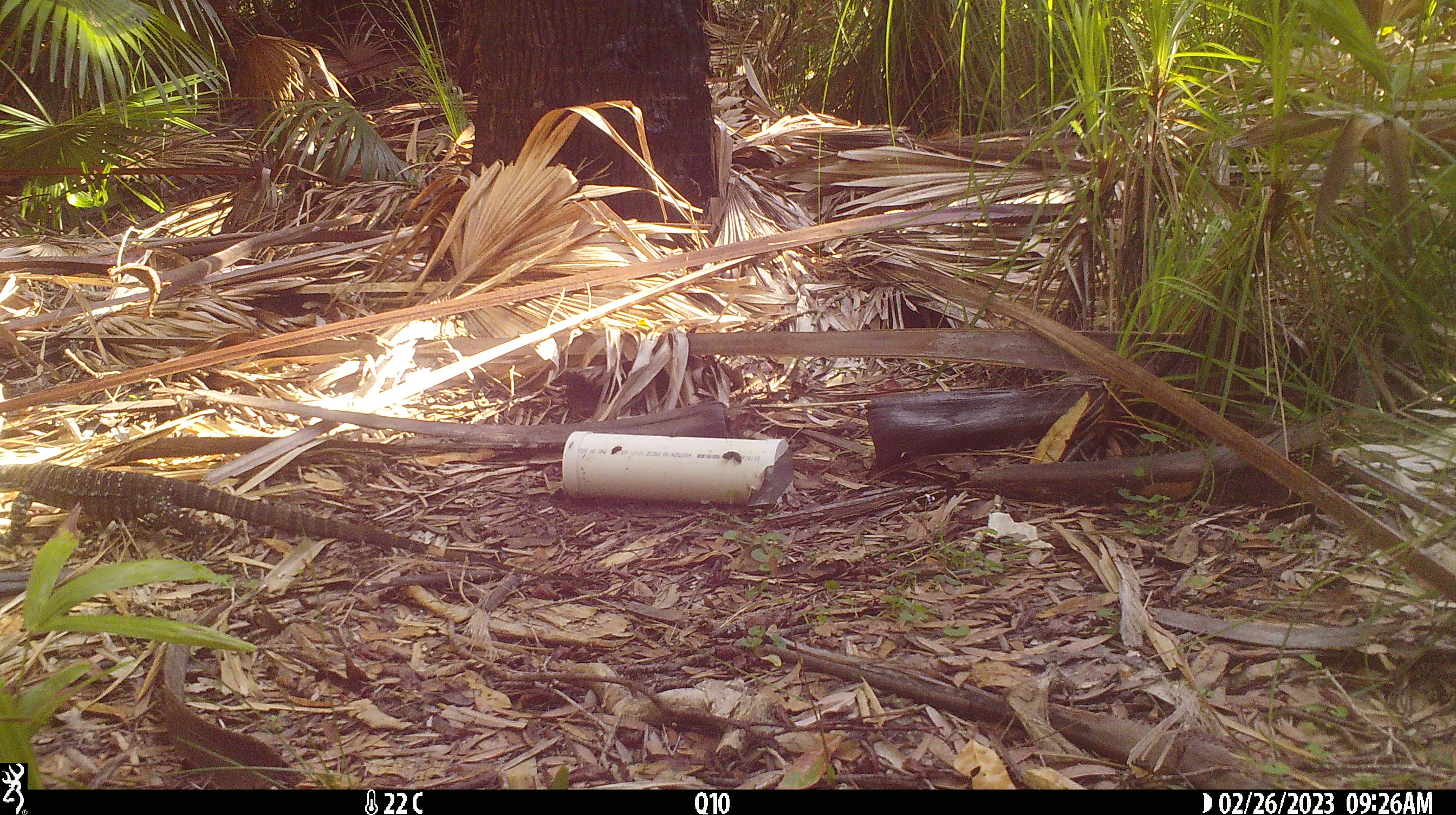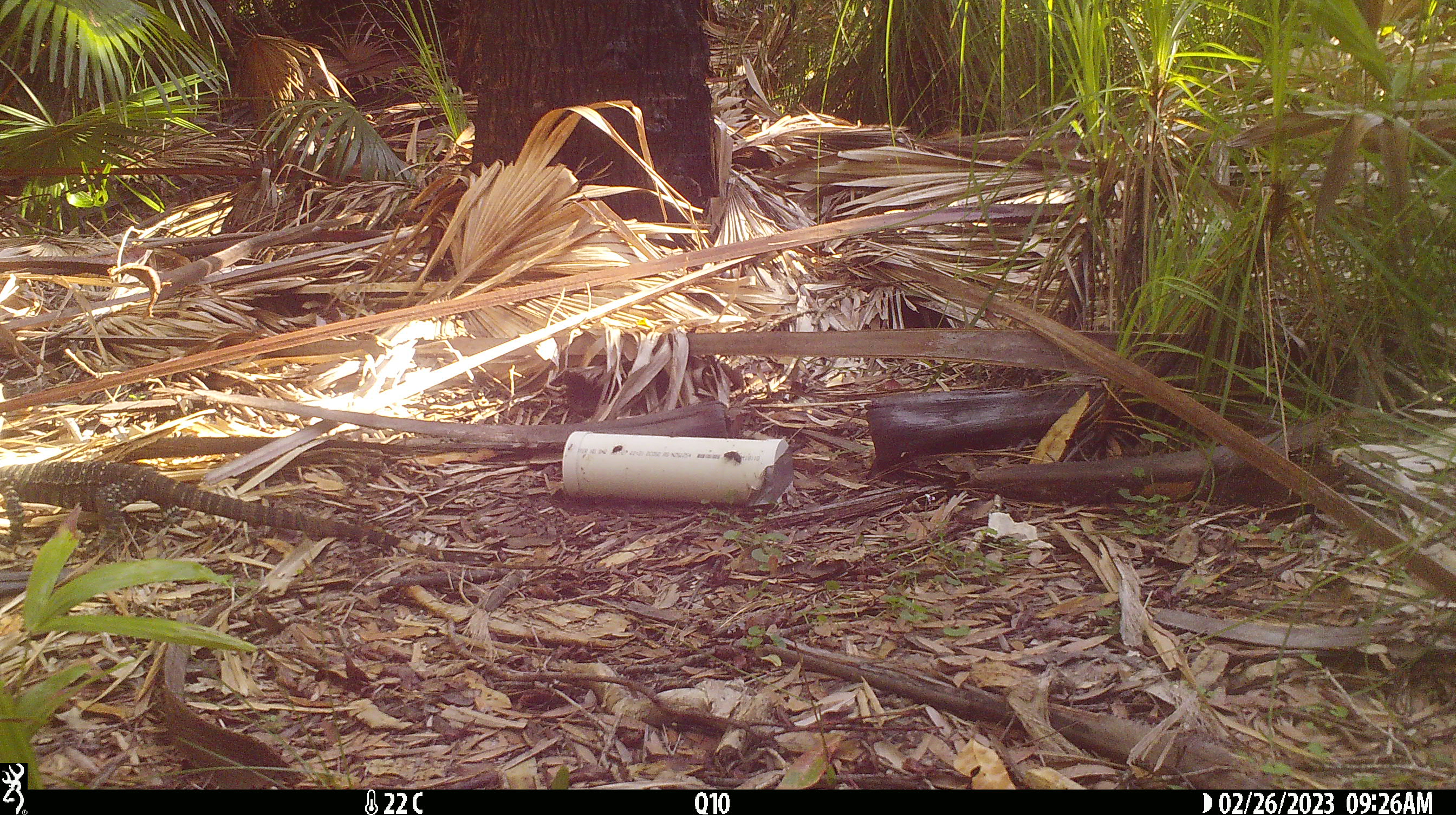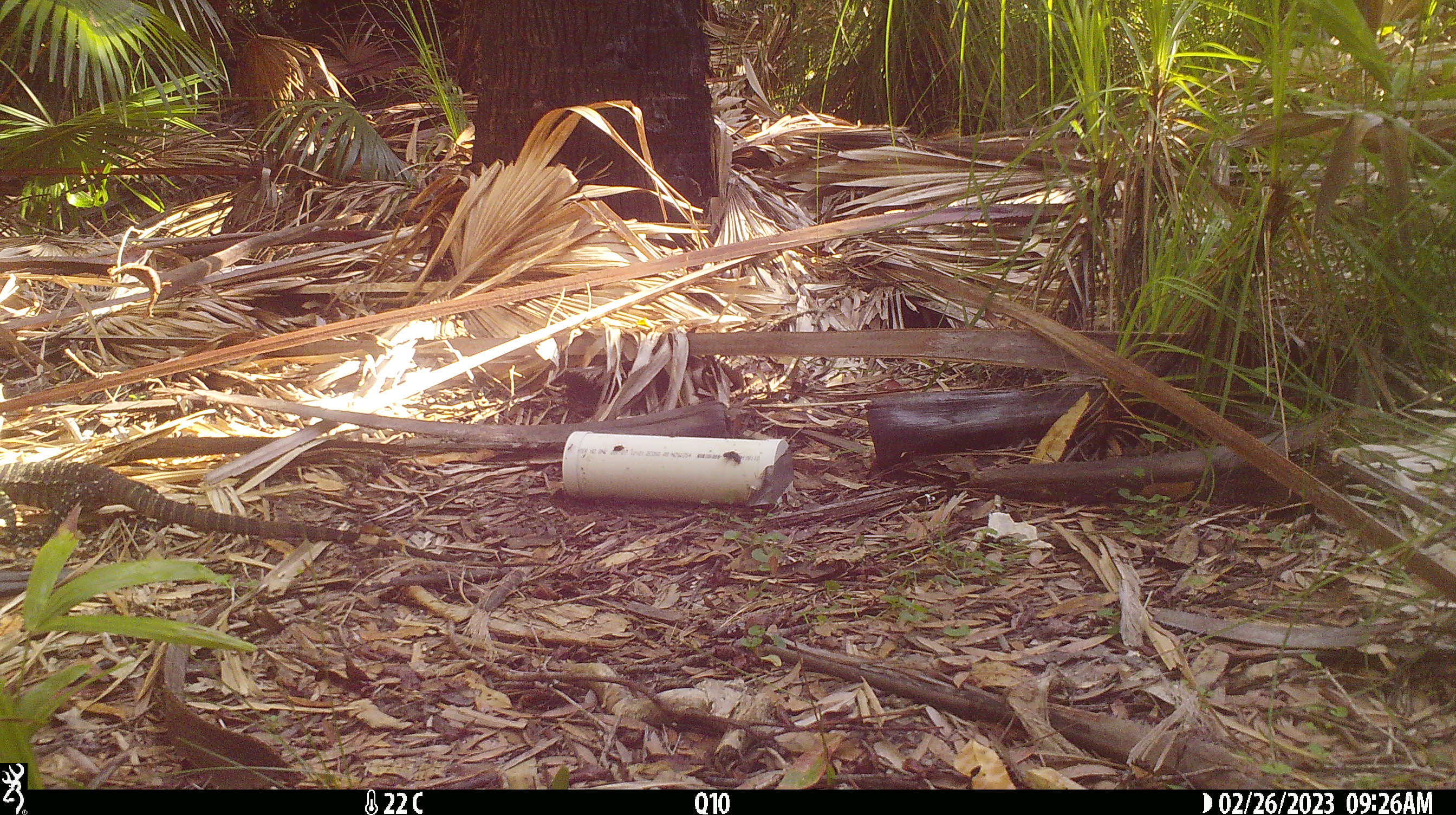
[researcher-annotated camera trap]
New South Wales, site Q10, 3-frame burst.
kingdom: Animalia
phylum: Chordata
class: Reptilia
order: Squamata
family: Varanidae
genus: Varanus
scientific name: Varanus varius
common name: lace monitor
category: goanna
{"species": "goanna (lace monitor) (Varanus varius)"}